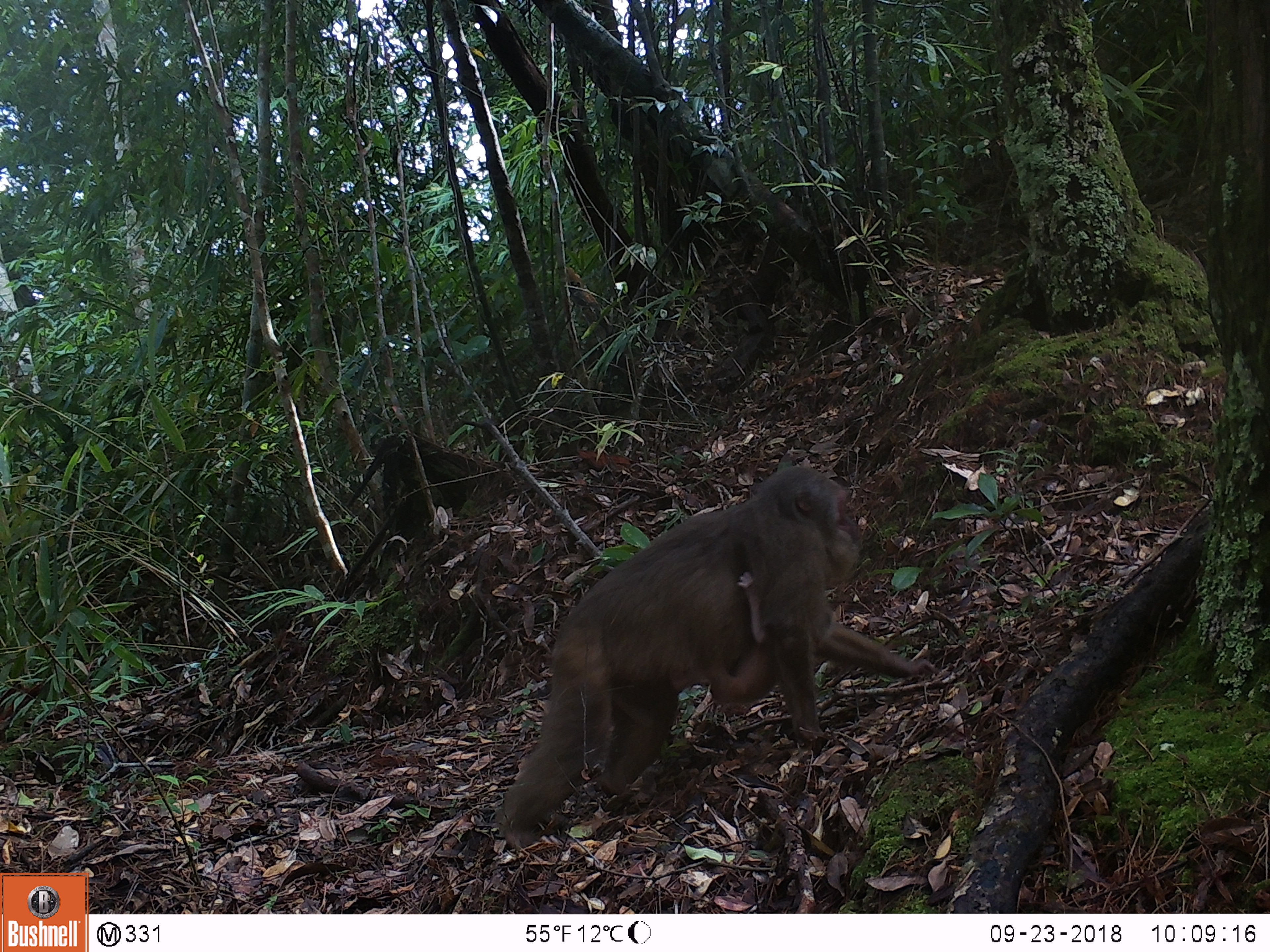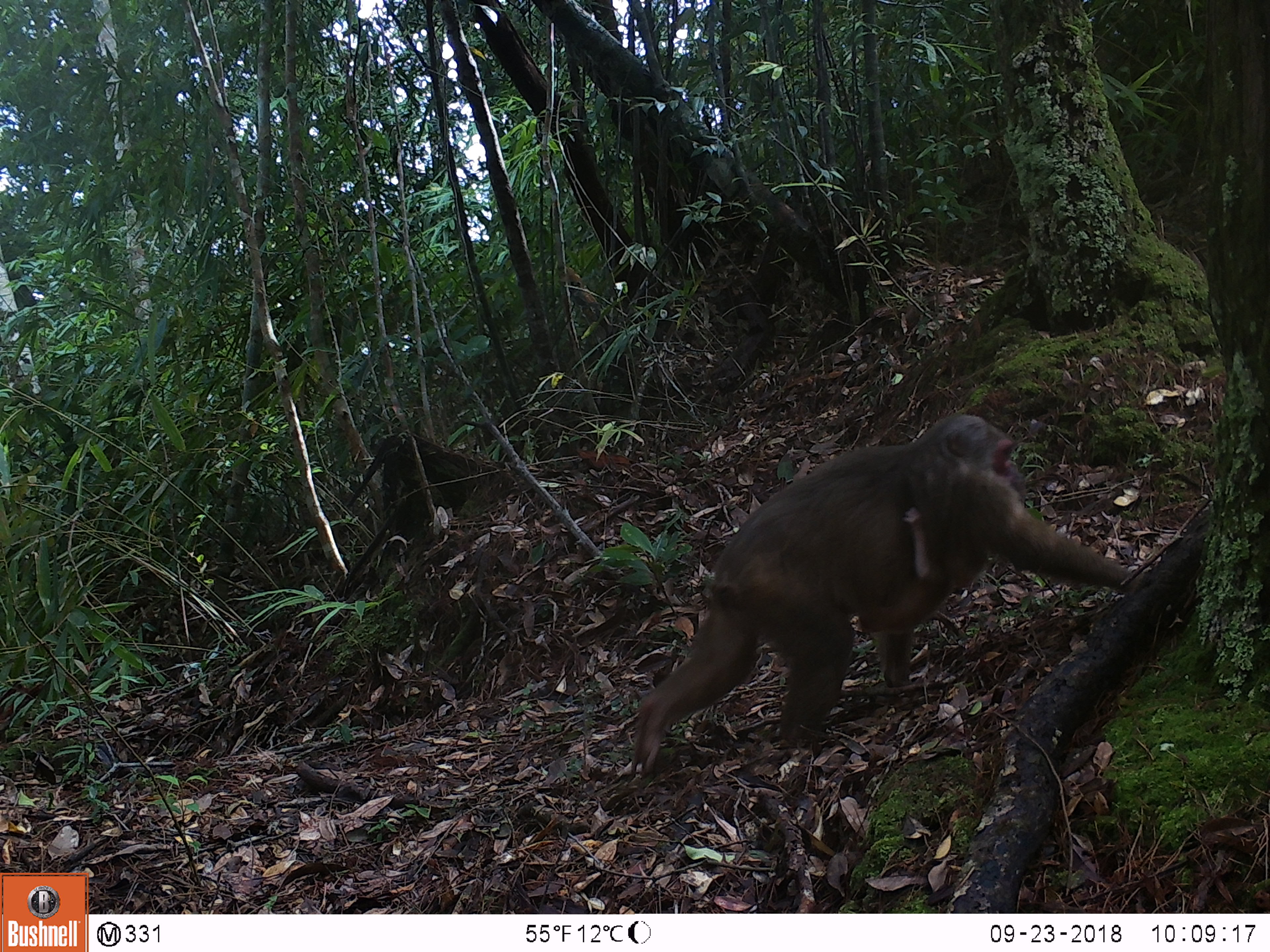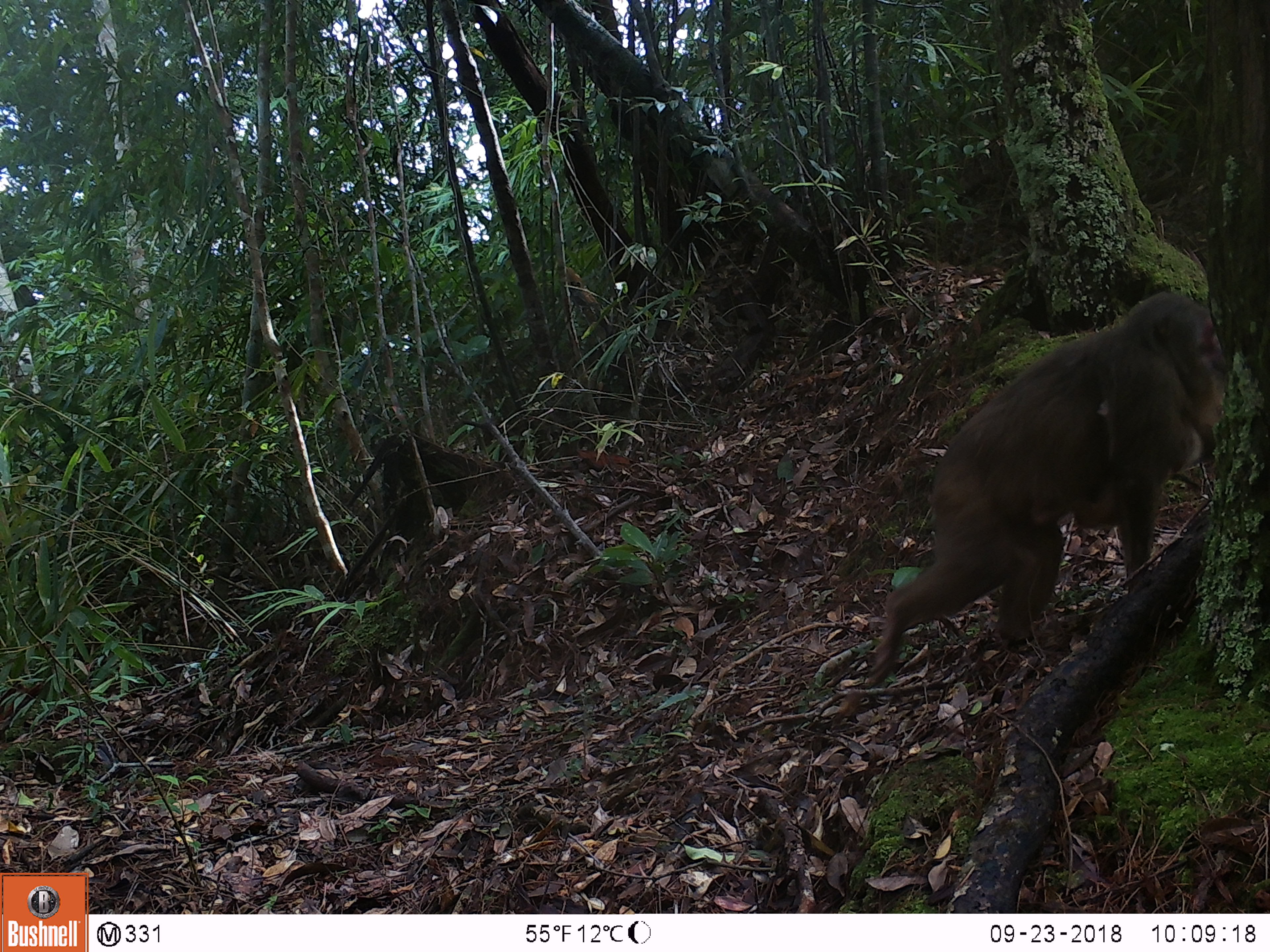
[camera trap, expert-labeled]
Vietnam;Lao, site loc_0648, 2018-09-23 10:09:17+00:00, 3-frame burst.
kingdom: Animalia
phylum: Chordata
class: Mammalia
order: Primates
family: Cercopithecidae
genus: Macaca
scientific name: Macaca arctoides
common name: stump-tailed macaque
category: stump tailed macaque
Stump tailed macaque (stump-tailed macaque) (Macaca arctoides). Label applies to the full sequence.